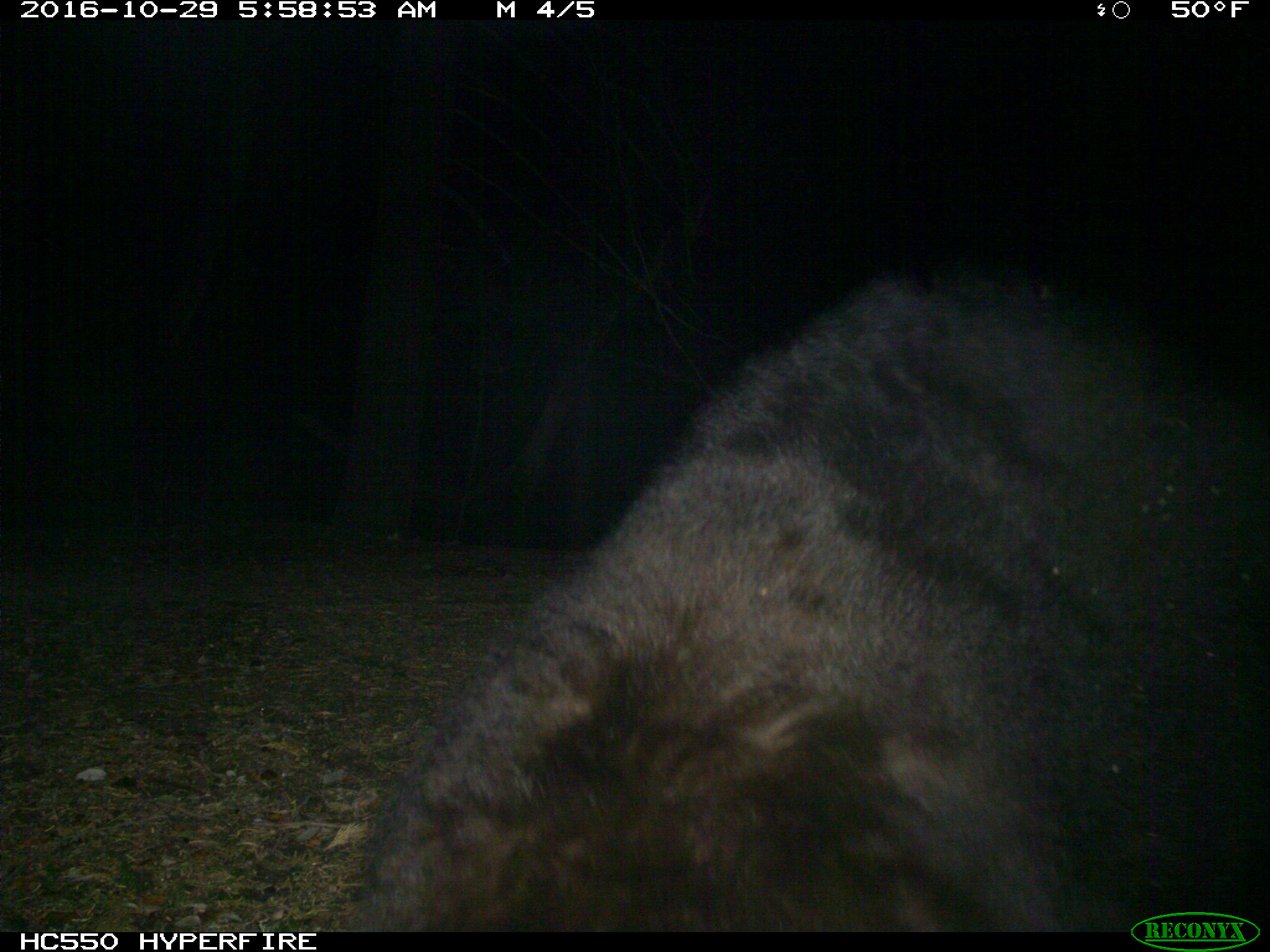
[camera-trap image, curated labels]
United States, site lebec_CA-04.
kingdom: Animalia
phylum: Chordata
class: Mammalia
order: Carnivora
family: Ursidae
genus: Ursus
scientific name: Ursus americanus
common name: american black bear